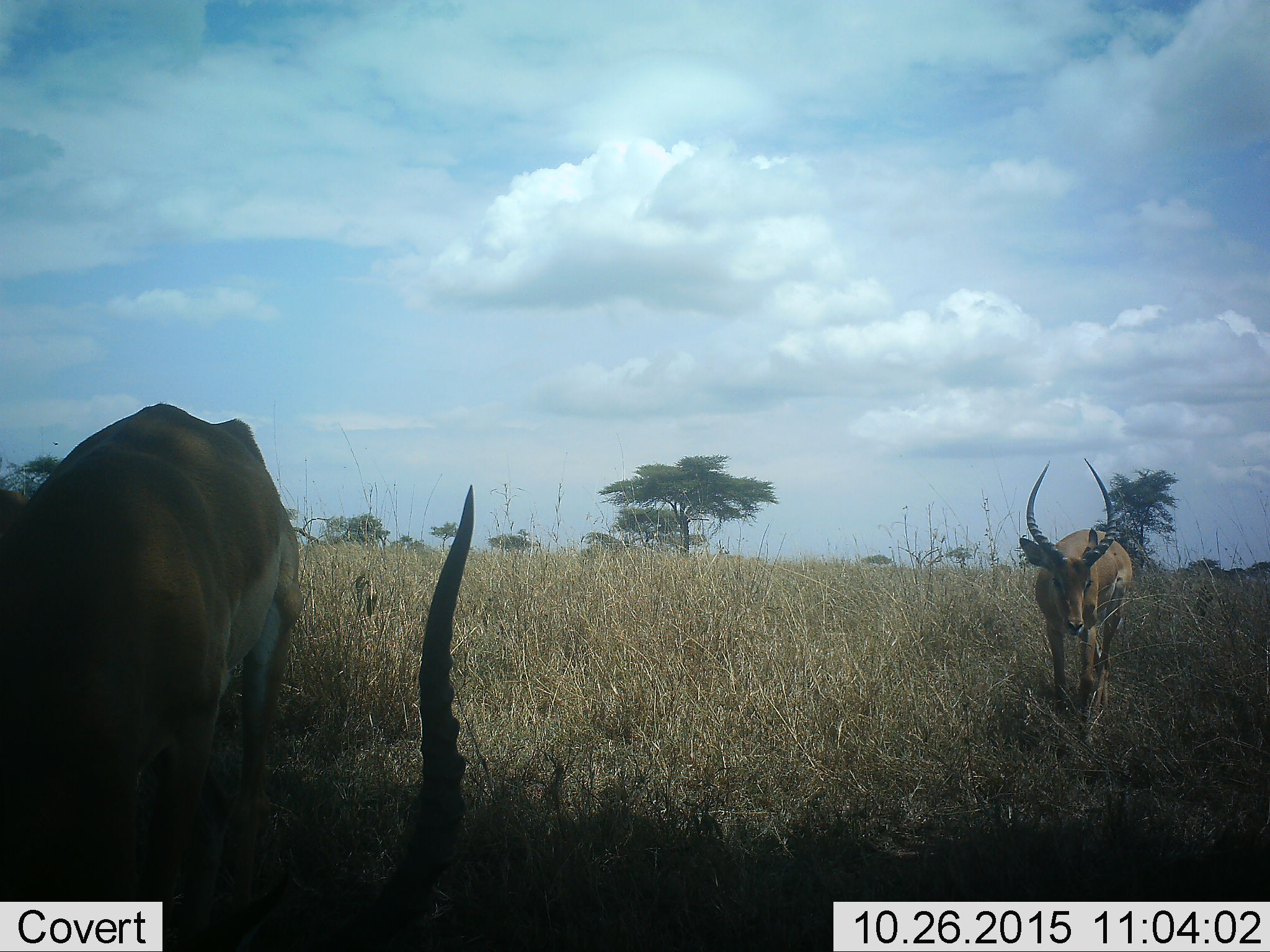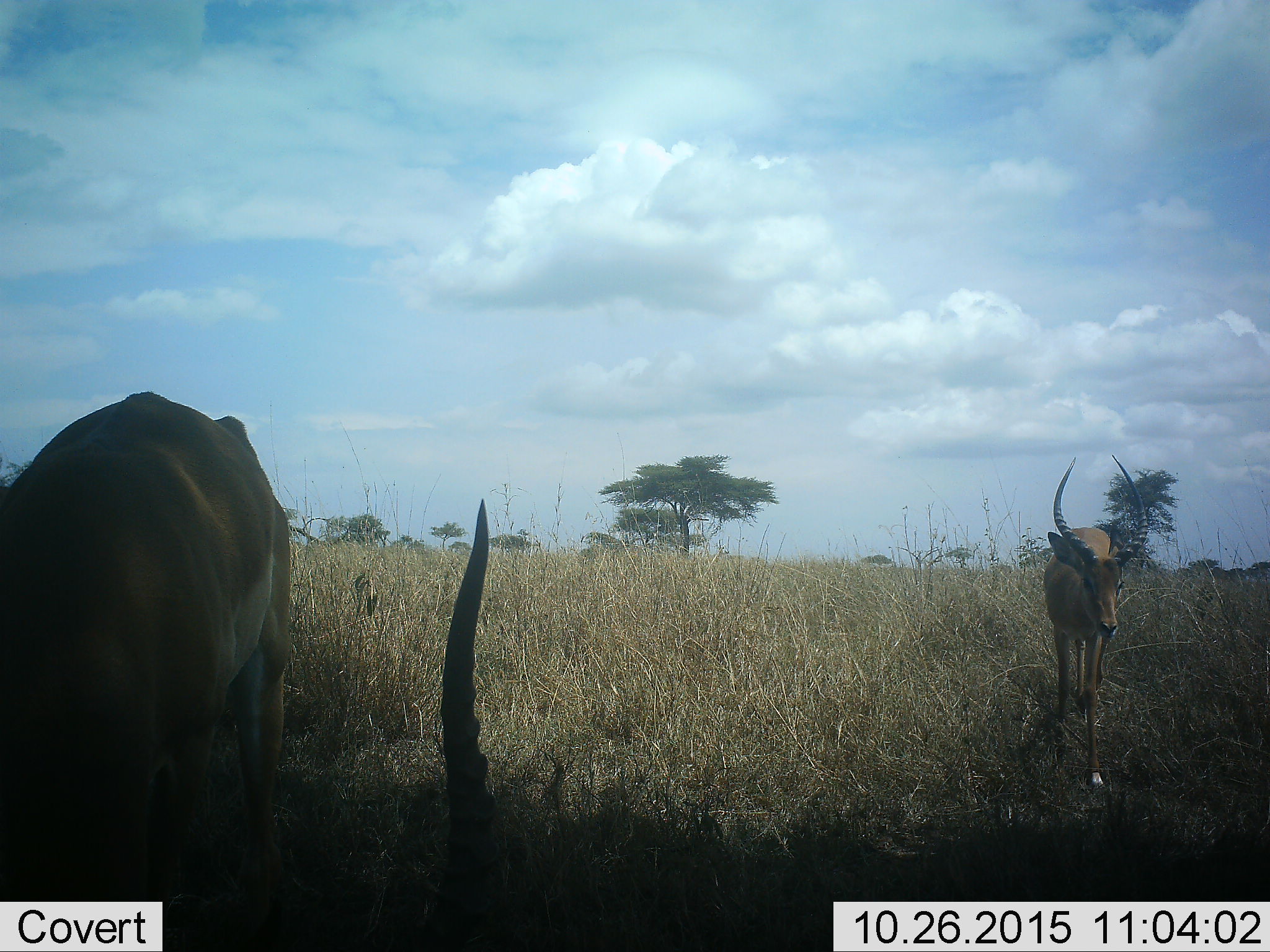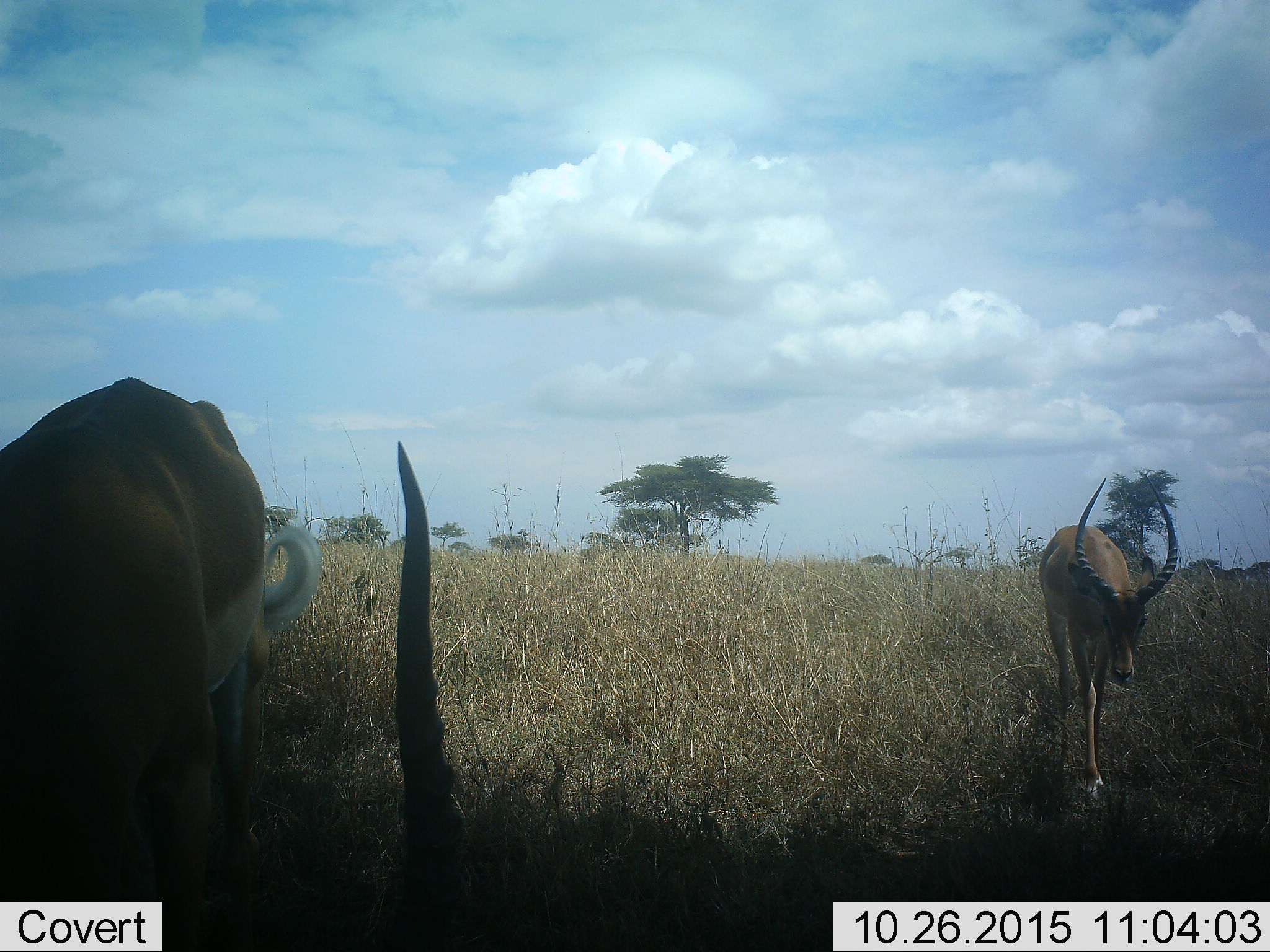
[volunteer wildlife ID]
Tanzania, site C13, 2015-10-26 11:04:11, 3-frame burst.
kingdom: Animalia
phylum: Chordata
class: Mammalia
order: Artiodactyla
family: Bovidae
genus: Aepyceros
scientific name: Aepyceros melampus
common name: impala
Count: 2.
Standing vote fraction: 78%.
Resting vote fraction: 11%.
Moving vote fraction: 33%.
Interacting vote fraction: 0%.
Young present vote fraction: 0%.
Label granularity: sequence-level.